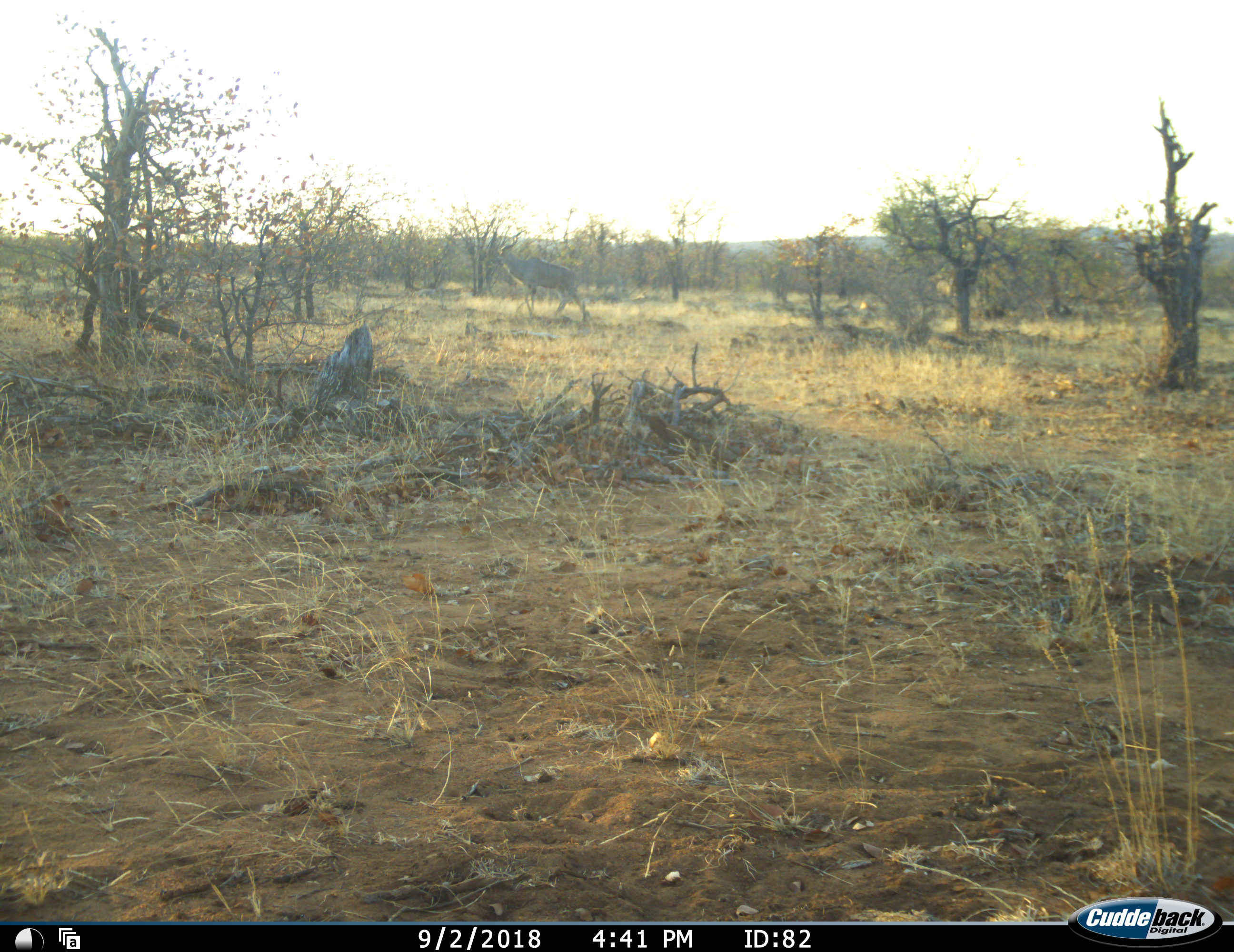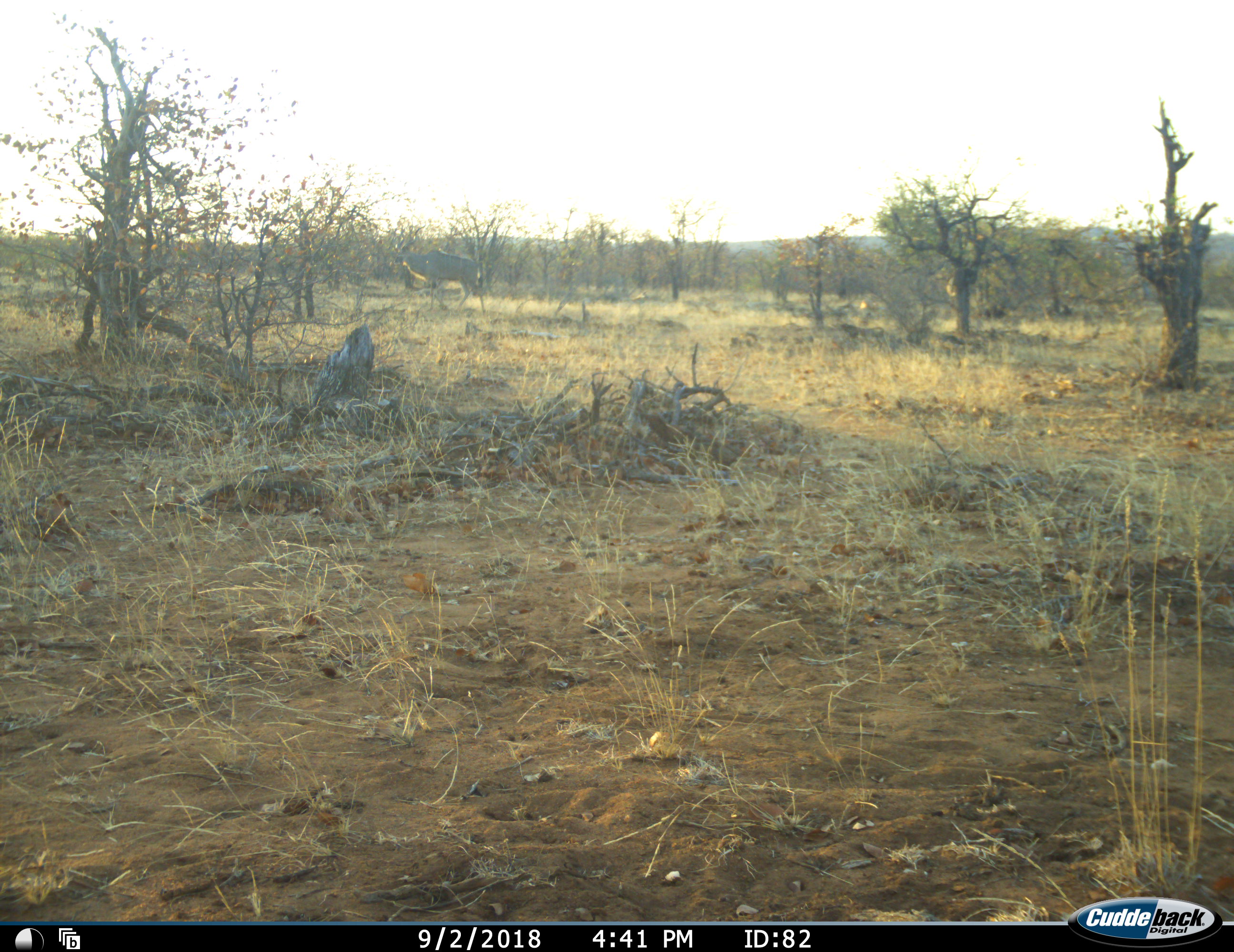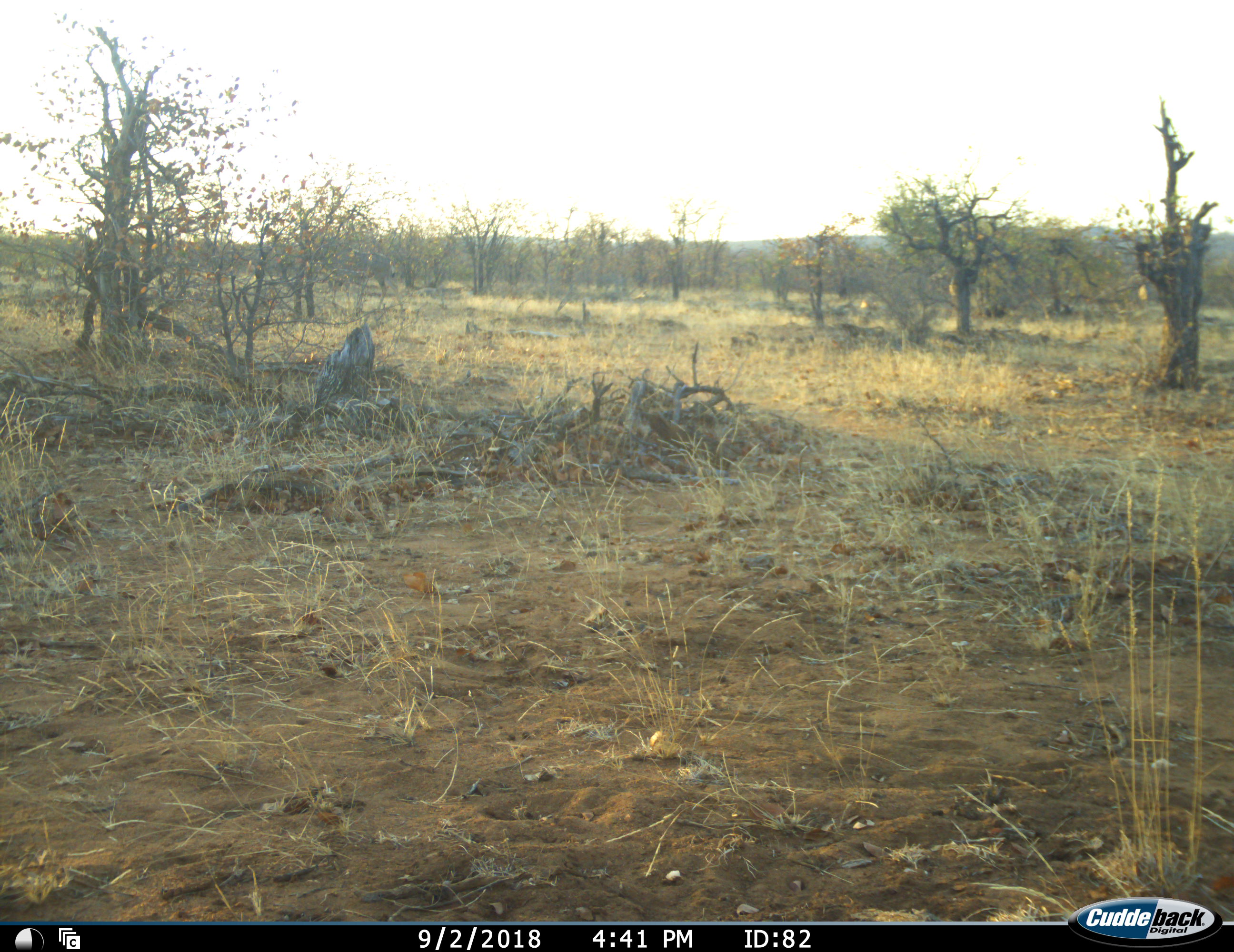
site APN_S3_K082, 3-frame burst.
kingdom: Animalia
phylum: Chordata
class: Mammalia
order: Artiodactyla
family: Bovidae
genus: Tragelaphus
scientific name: Tragelaphus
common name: kudu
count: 1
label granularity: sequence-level